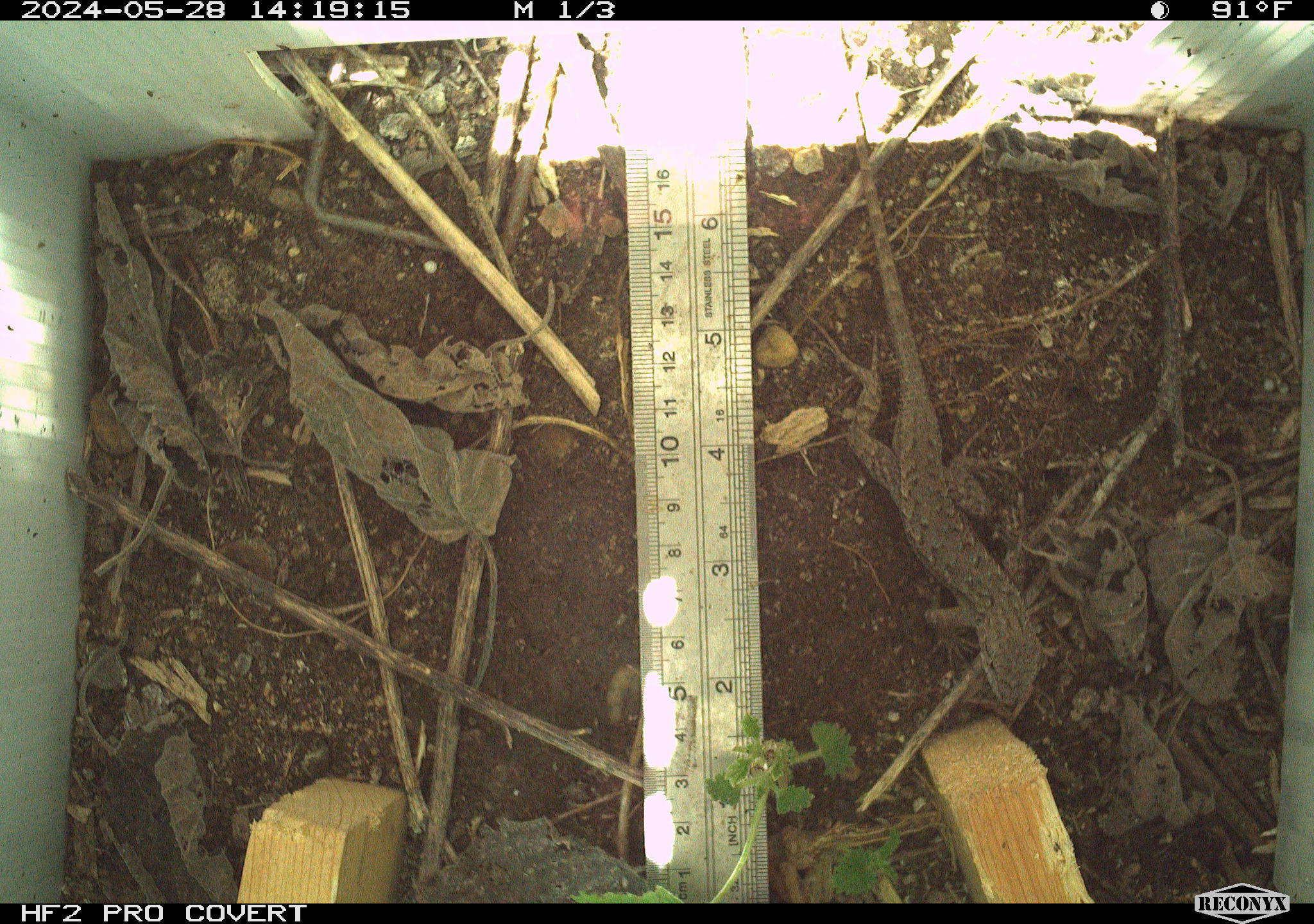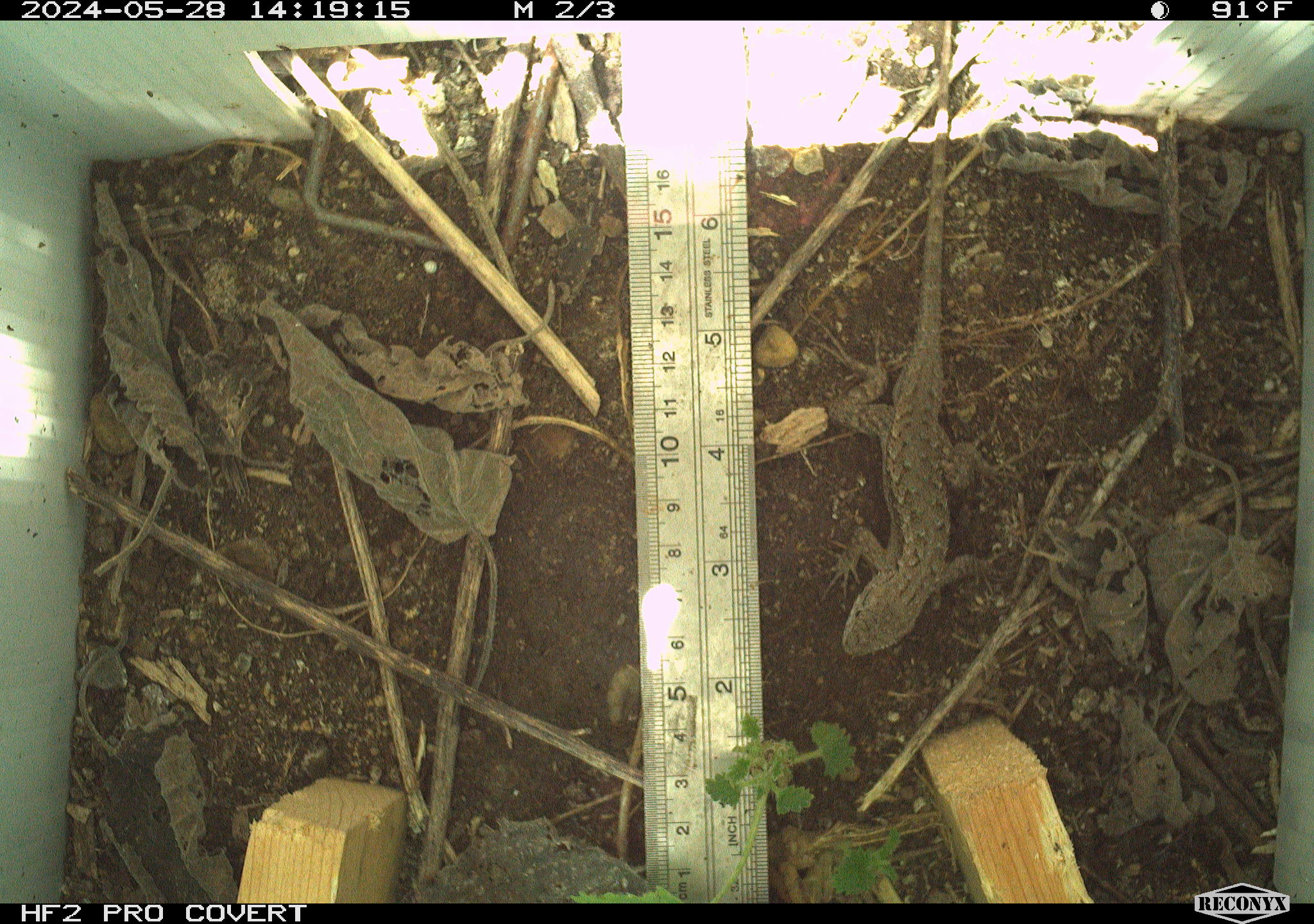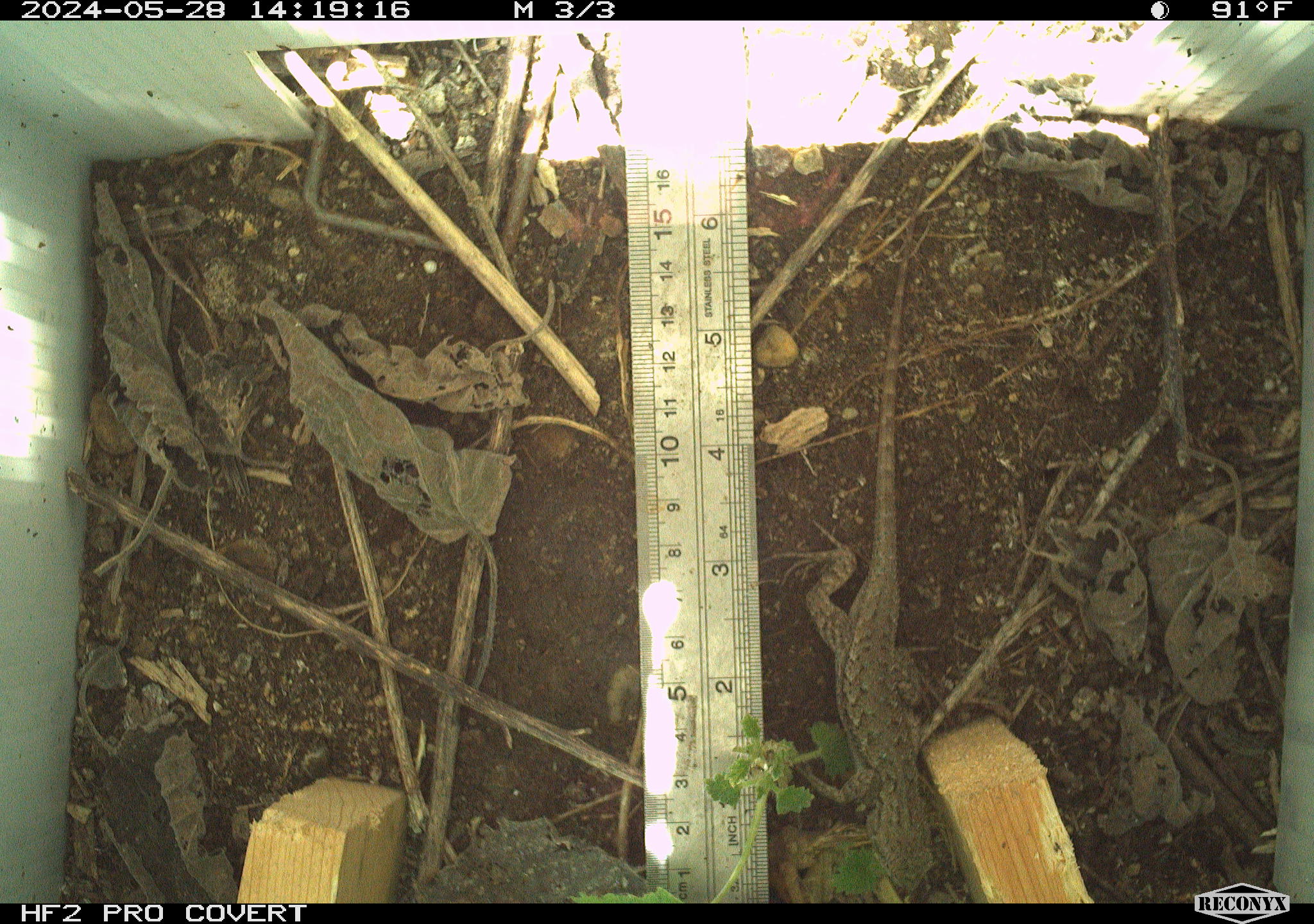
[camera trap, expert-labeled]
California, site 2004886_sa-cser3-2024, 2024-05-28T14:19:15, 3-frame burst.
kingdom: Animalia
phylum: Chordata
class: Reptilia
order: Squamata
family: Phrynosomatidae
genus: Sceloporus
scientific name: Sceloporus occidentalis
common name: western fence lizard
Western fence lizard (Sceloporus occidentalis).